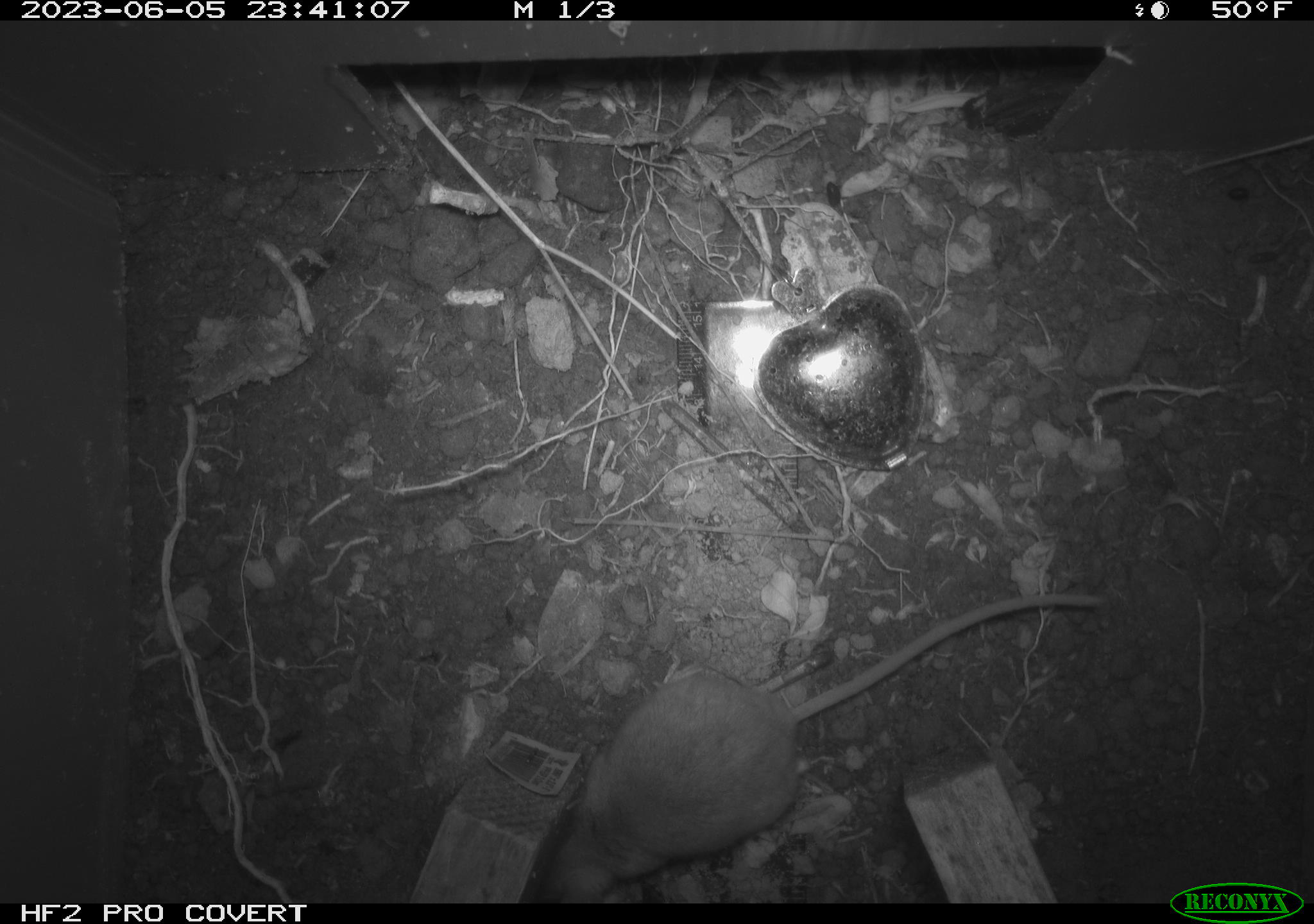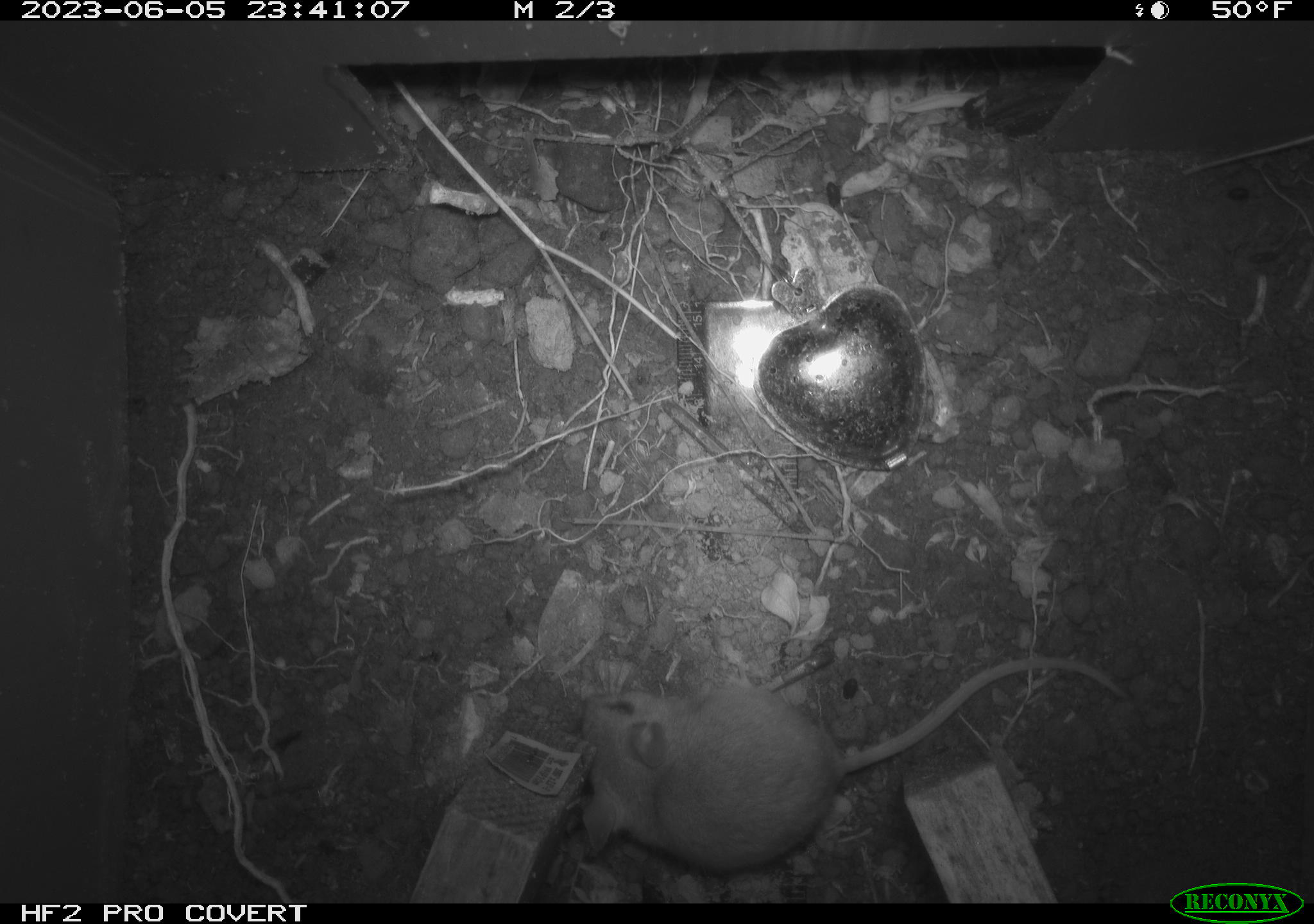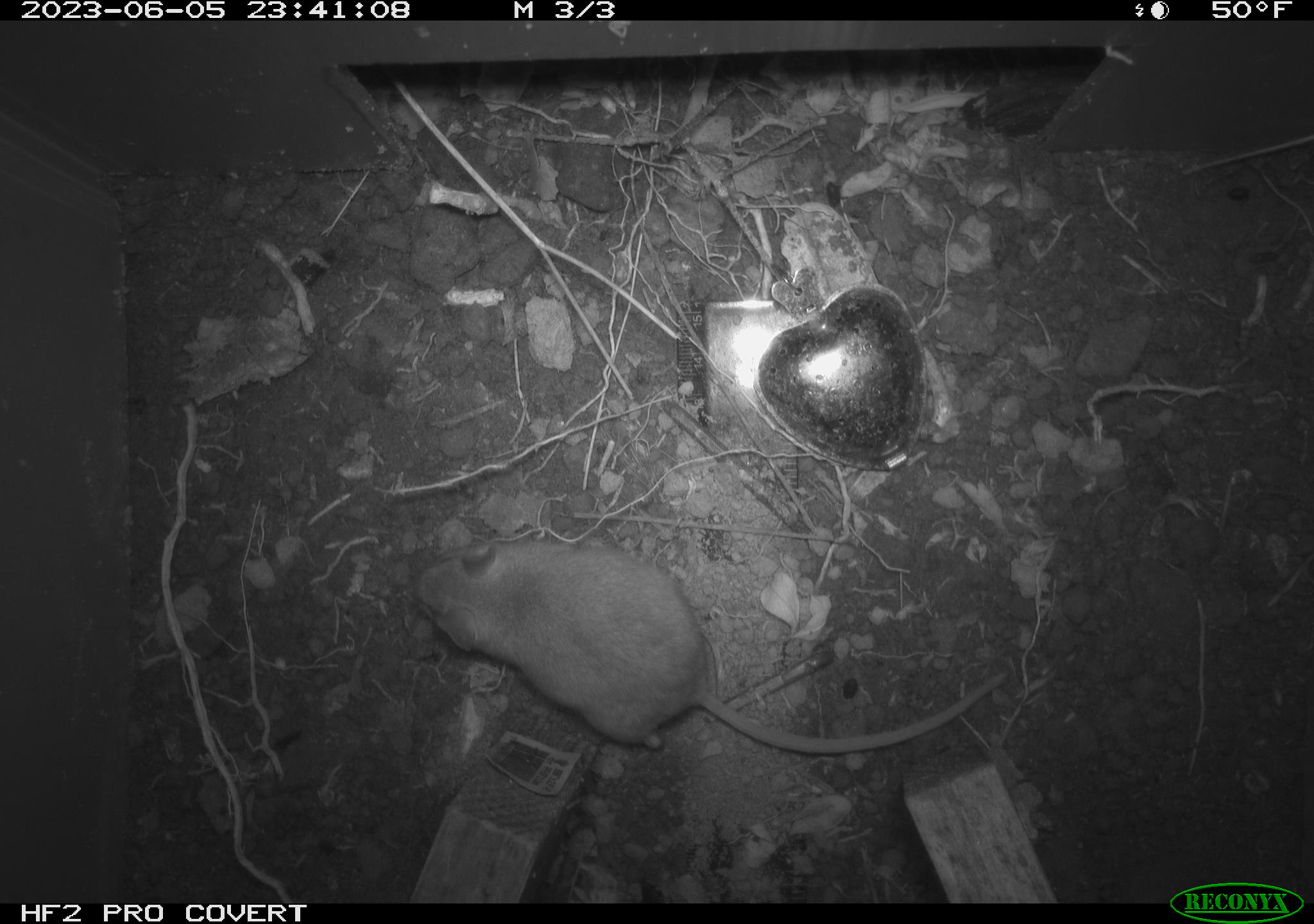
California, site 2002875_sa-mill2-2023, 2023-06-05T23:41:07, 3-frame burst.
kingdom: Animalia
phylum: Chordata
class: Mammalia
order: Rodentia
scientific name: Rodentia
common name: mouse species